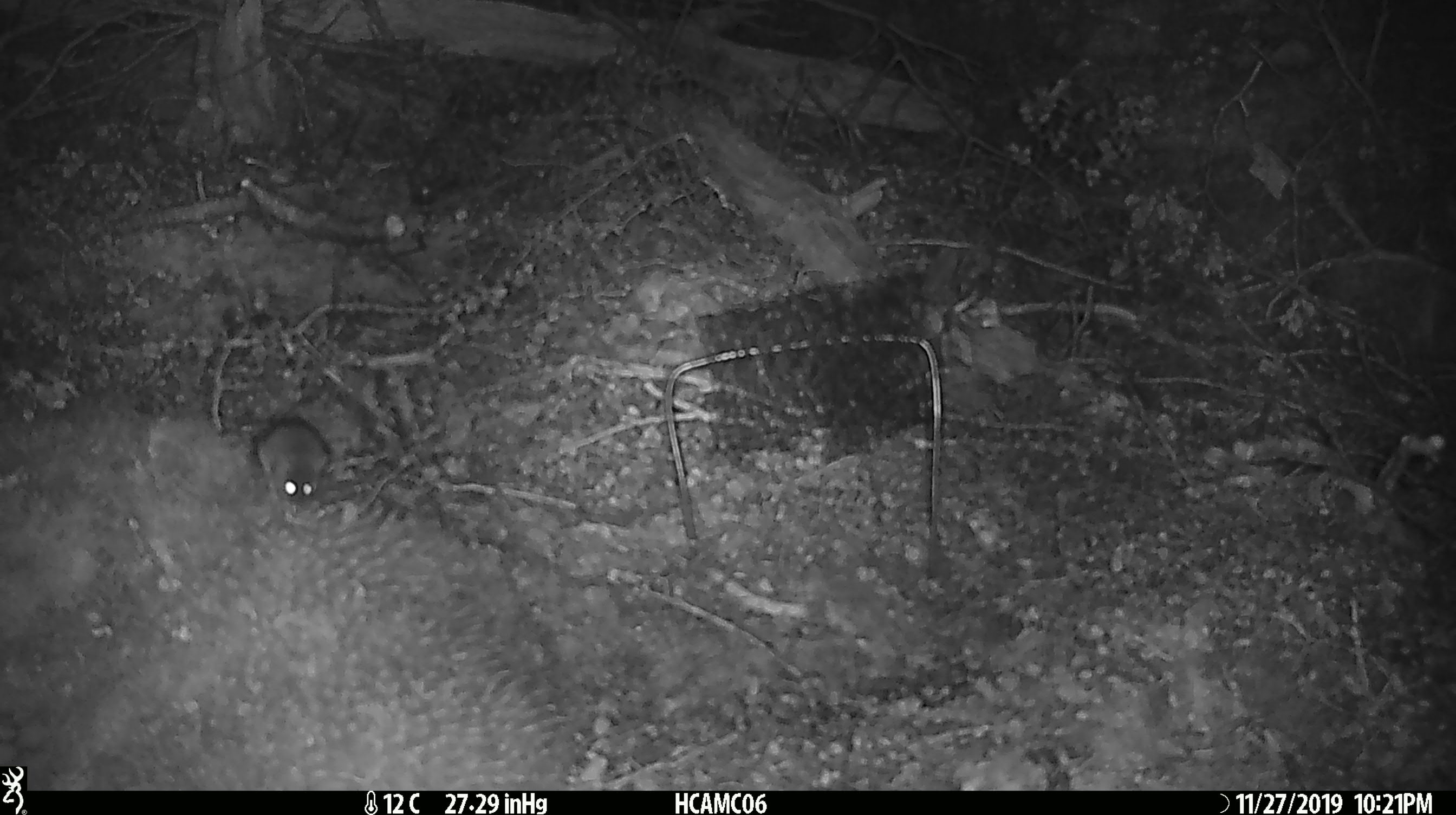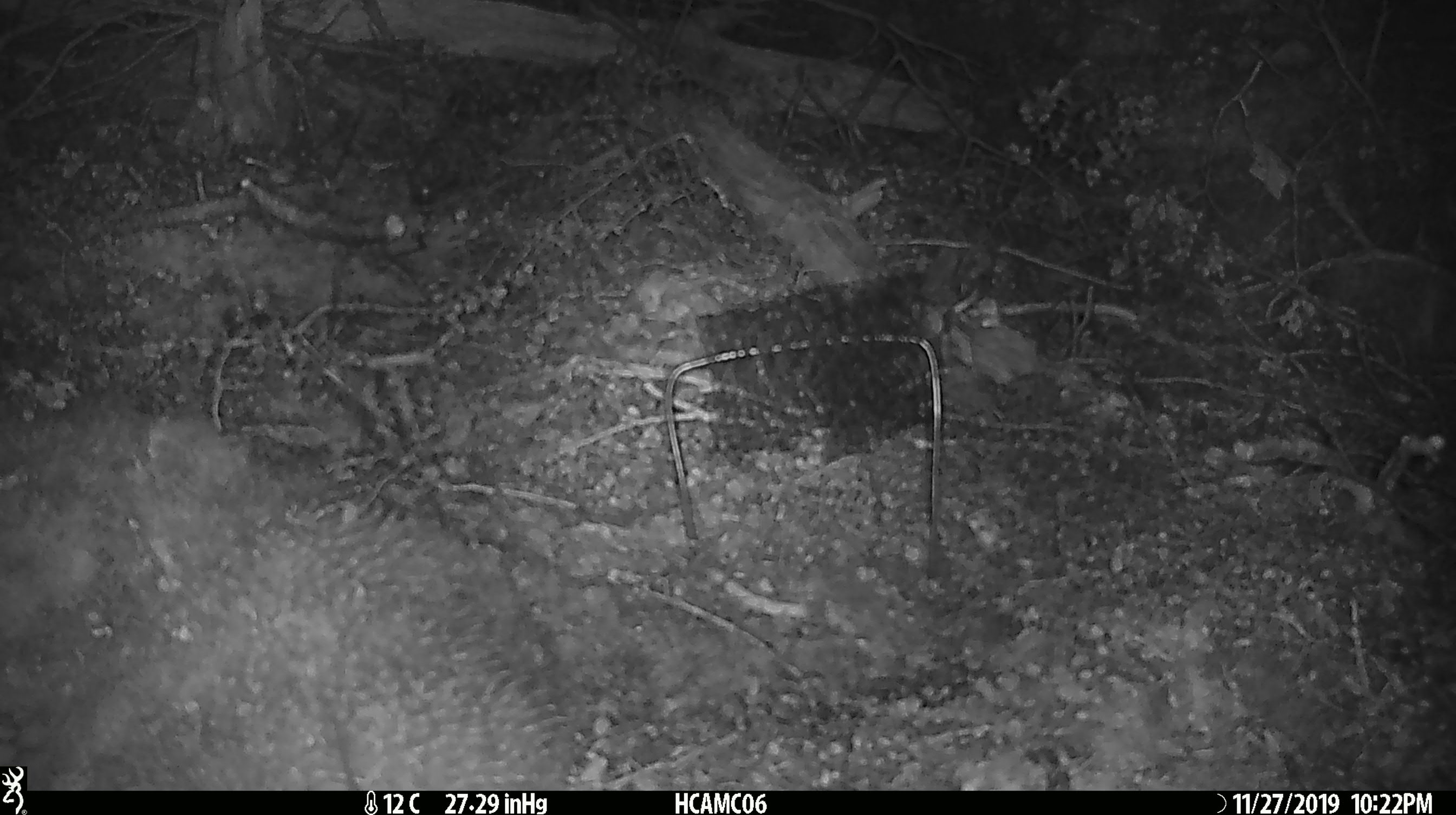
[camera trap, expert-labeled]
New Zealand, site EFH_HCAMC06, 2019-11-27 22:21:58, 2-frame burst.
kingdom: Animalia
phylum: Chordata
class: Mammalia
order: Rodentia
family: Muridae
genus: Mus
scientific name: Mus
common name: mouse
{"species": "mouse (Mus)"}